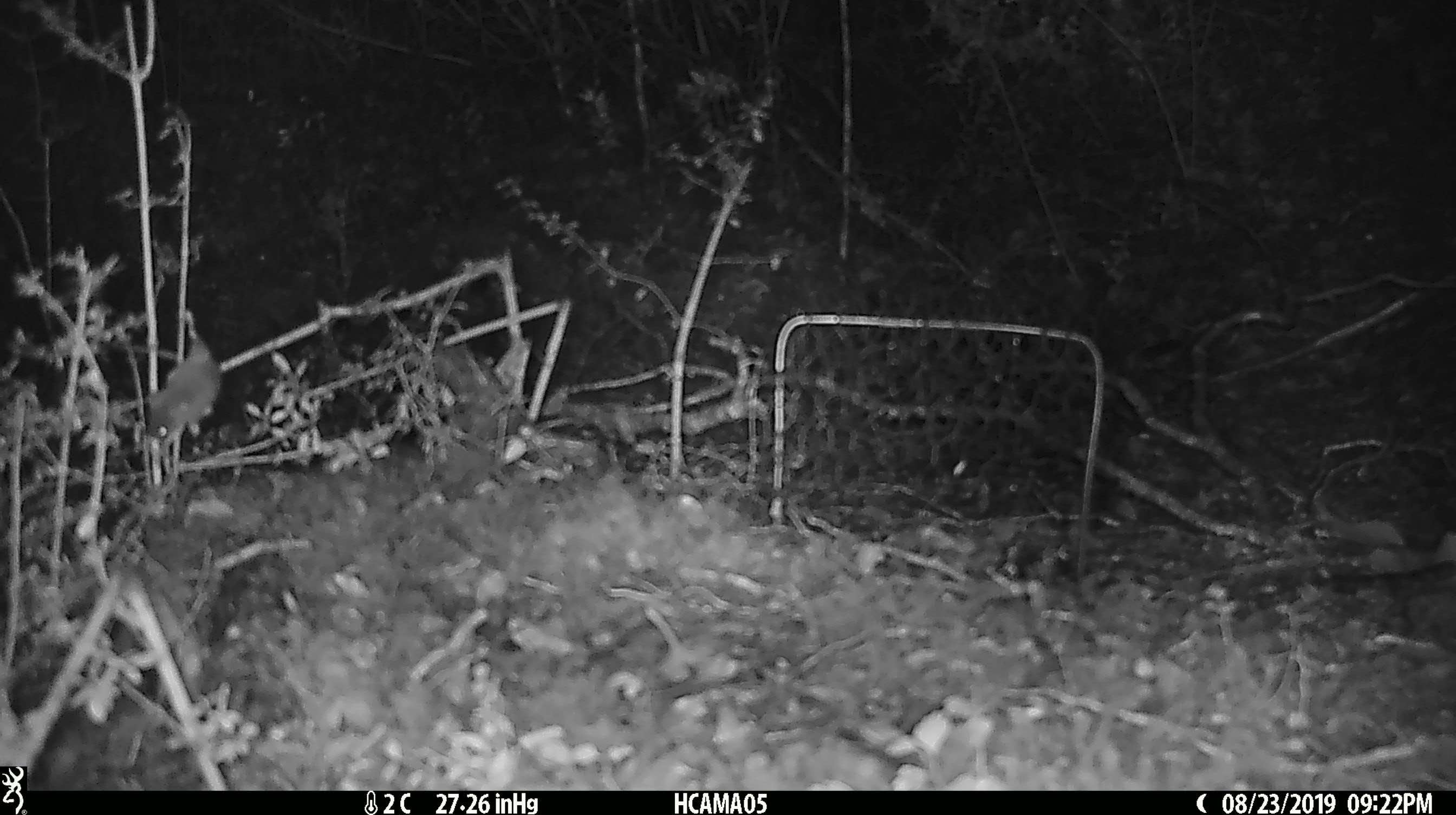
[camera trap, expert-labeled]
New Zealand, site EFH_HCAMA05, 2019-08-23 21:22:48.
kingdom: Animalia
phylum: Chordata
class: Mammalia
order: Rodentia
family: Muridae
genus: Mus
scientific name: Mus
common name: mouse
Mouse (Mus).